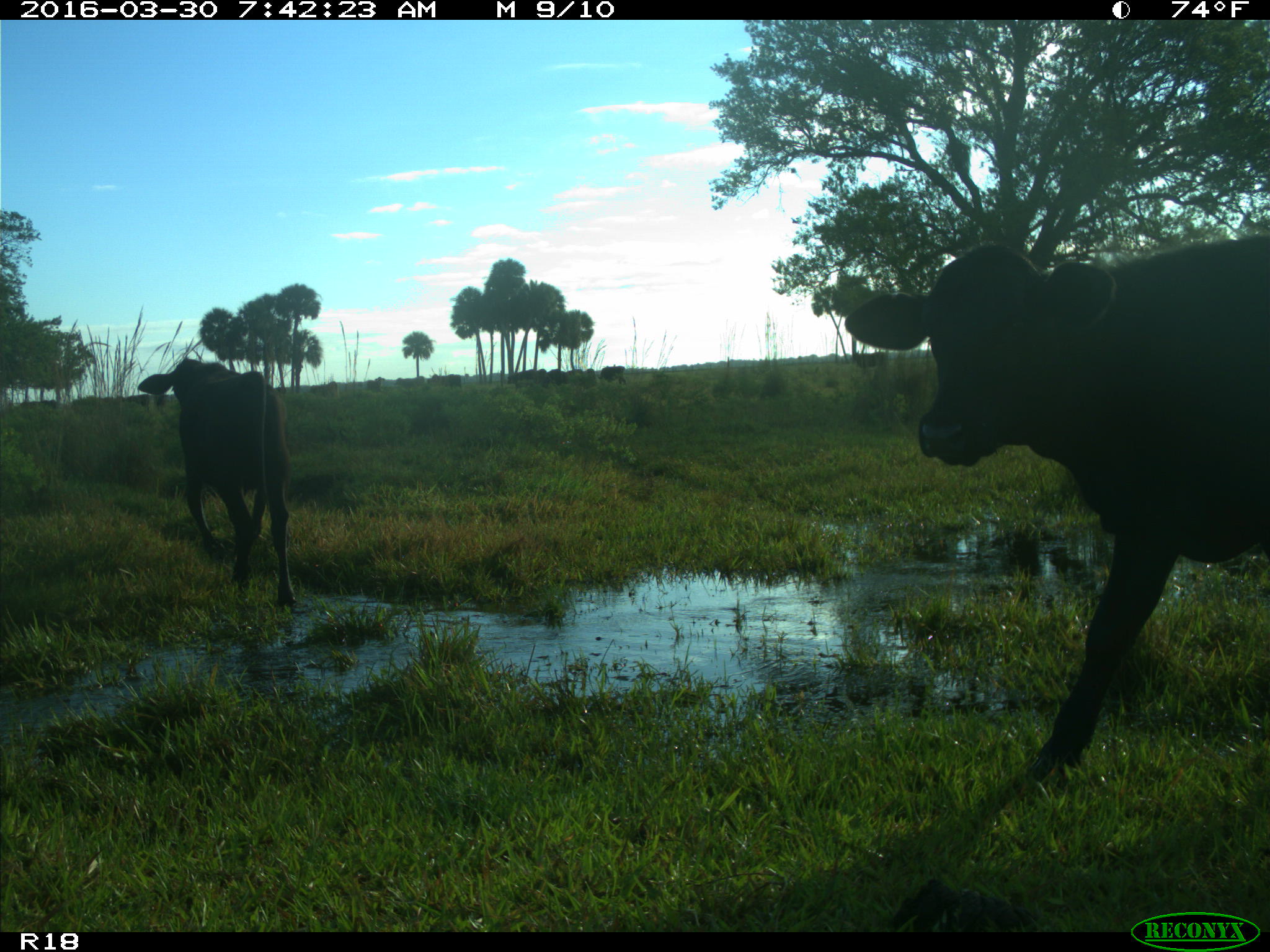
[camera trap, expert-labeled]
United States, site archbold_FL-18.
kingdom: Animalia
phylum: Chordata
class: Mammalia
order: Artiodactyla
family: Bovidae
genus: Bos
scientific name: Bos taurus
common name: domestic cow